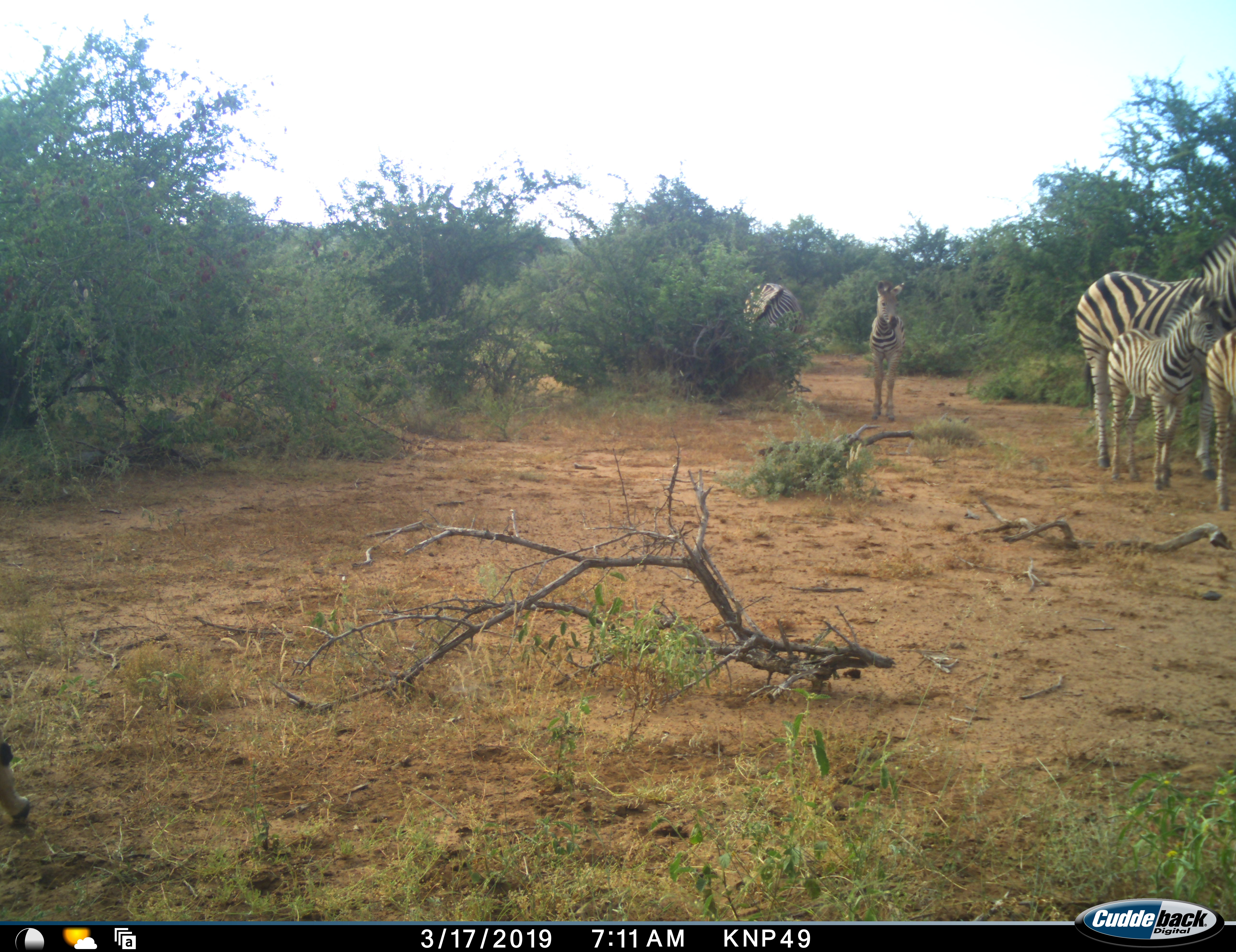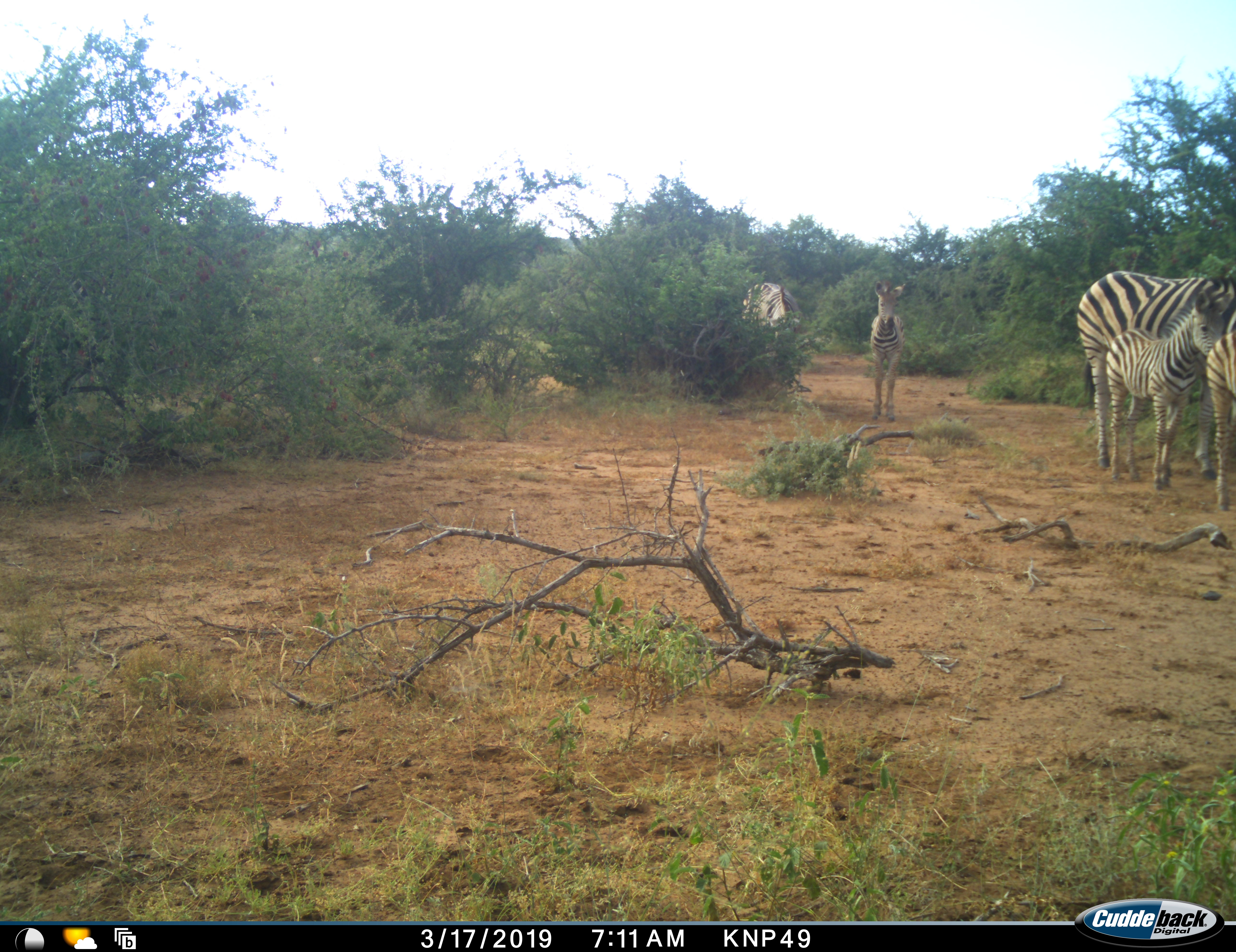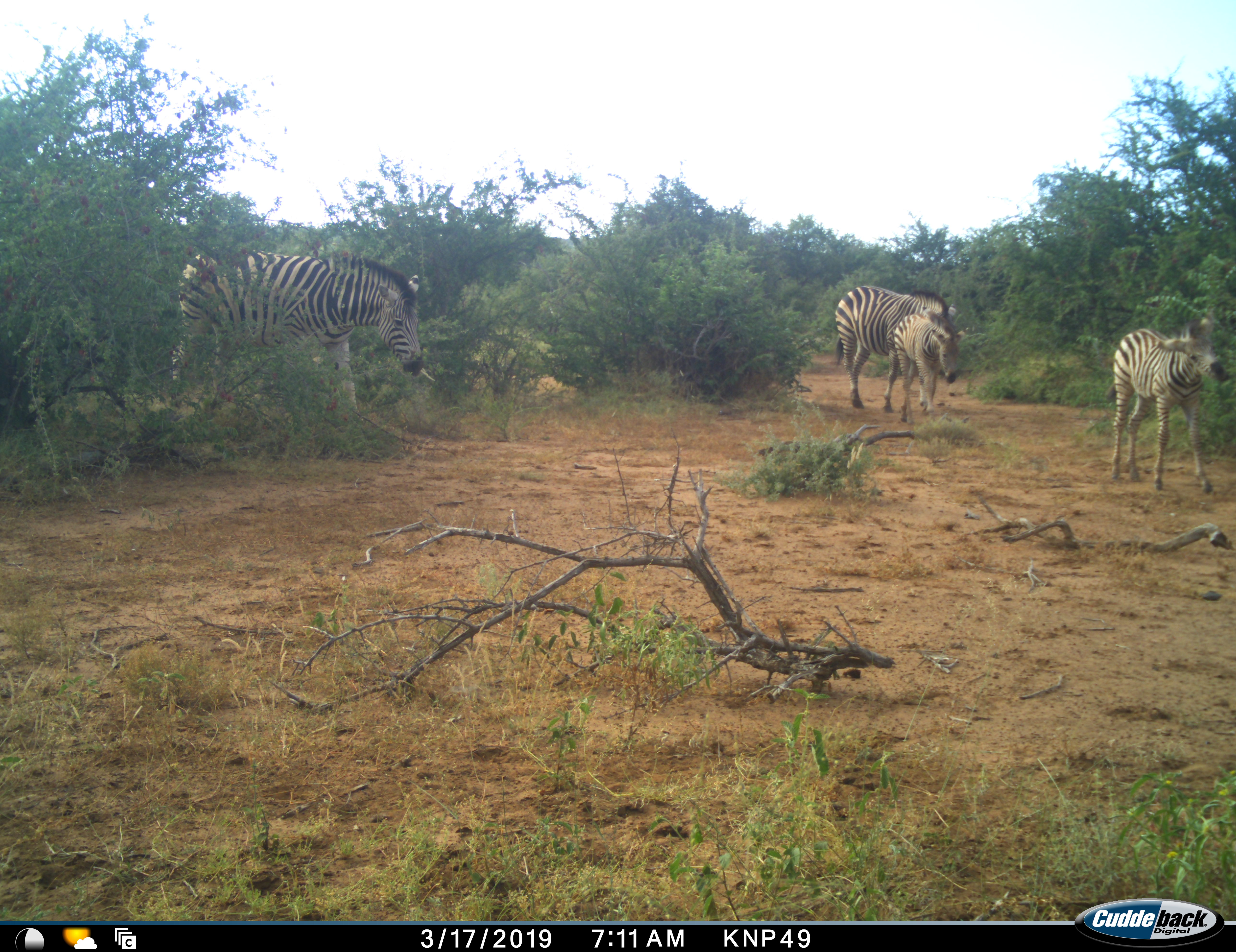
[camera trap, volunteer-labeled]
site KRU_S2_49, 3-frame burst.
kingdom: Animalia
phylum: Chordata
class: Mammalia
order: Perissodactyla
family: Equidae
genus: Equus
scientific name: Equus quagga burchellii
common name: burchell's zebra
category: zebraburchells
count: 6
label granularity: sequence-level